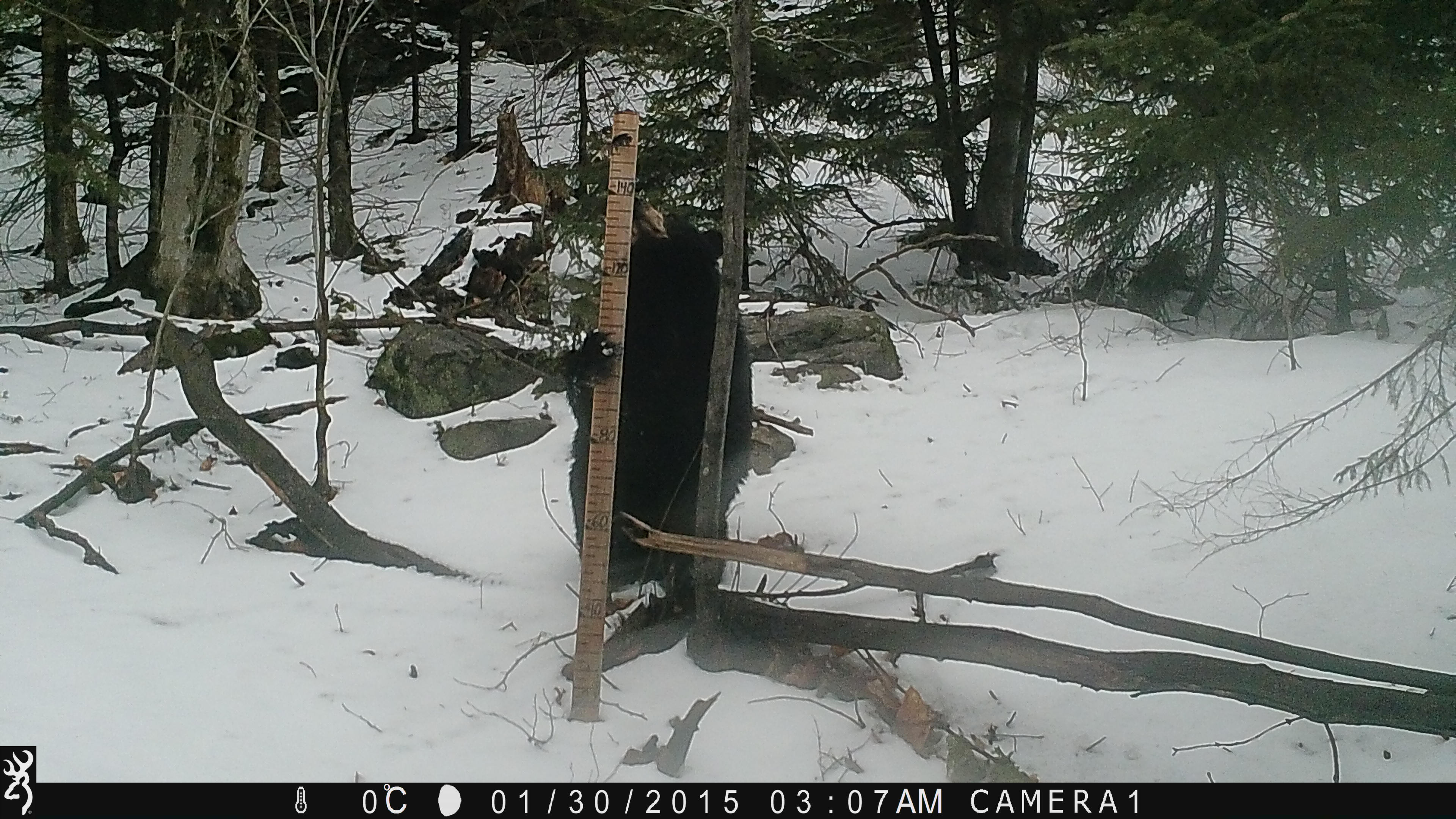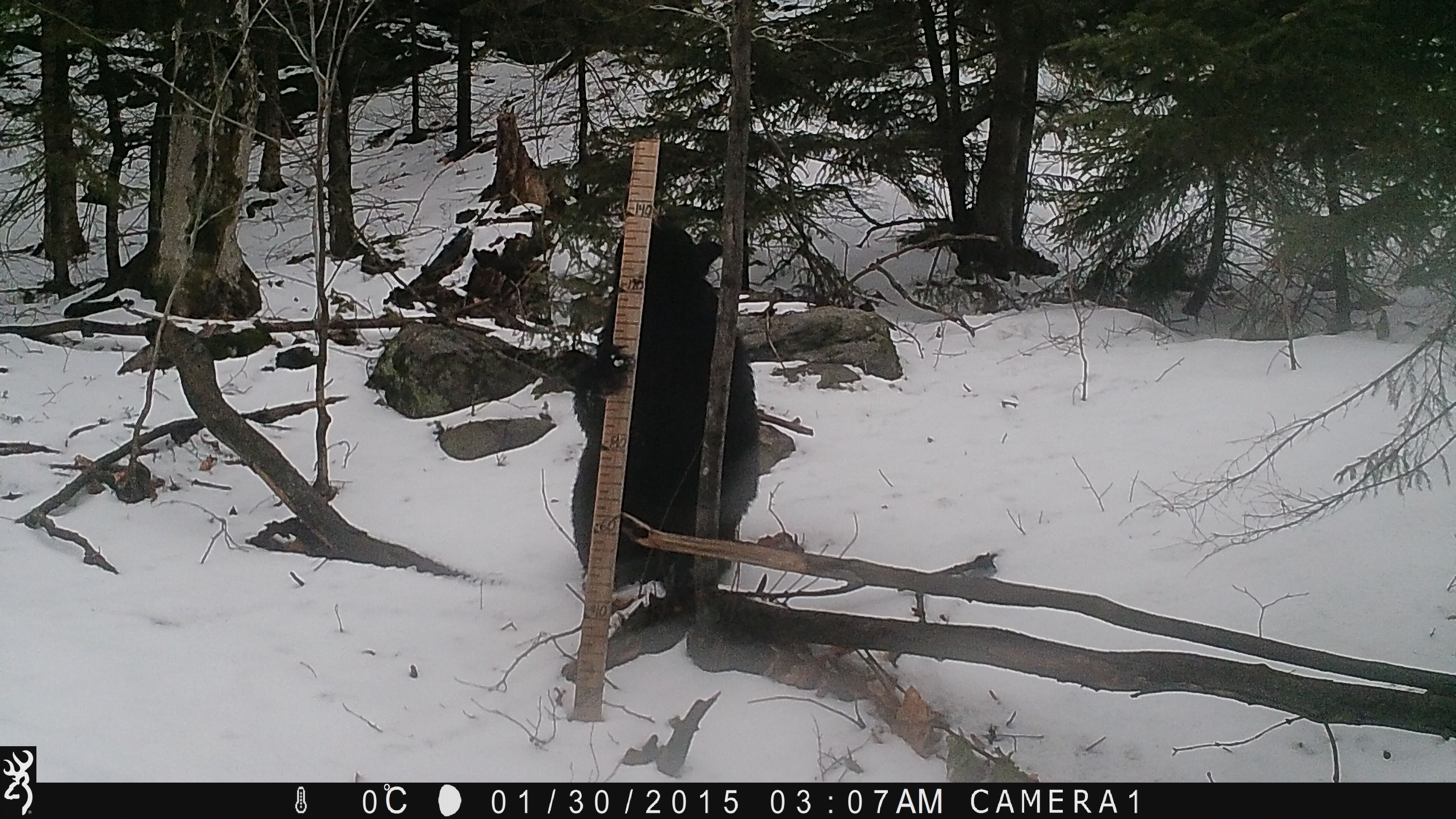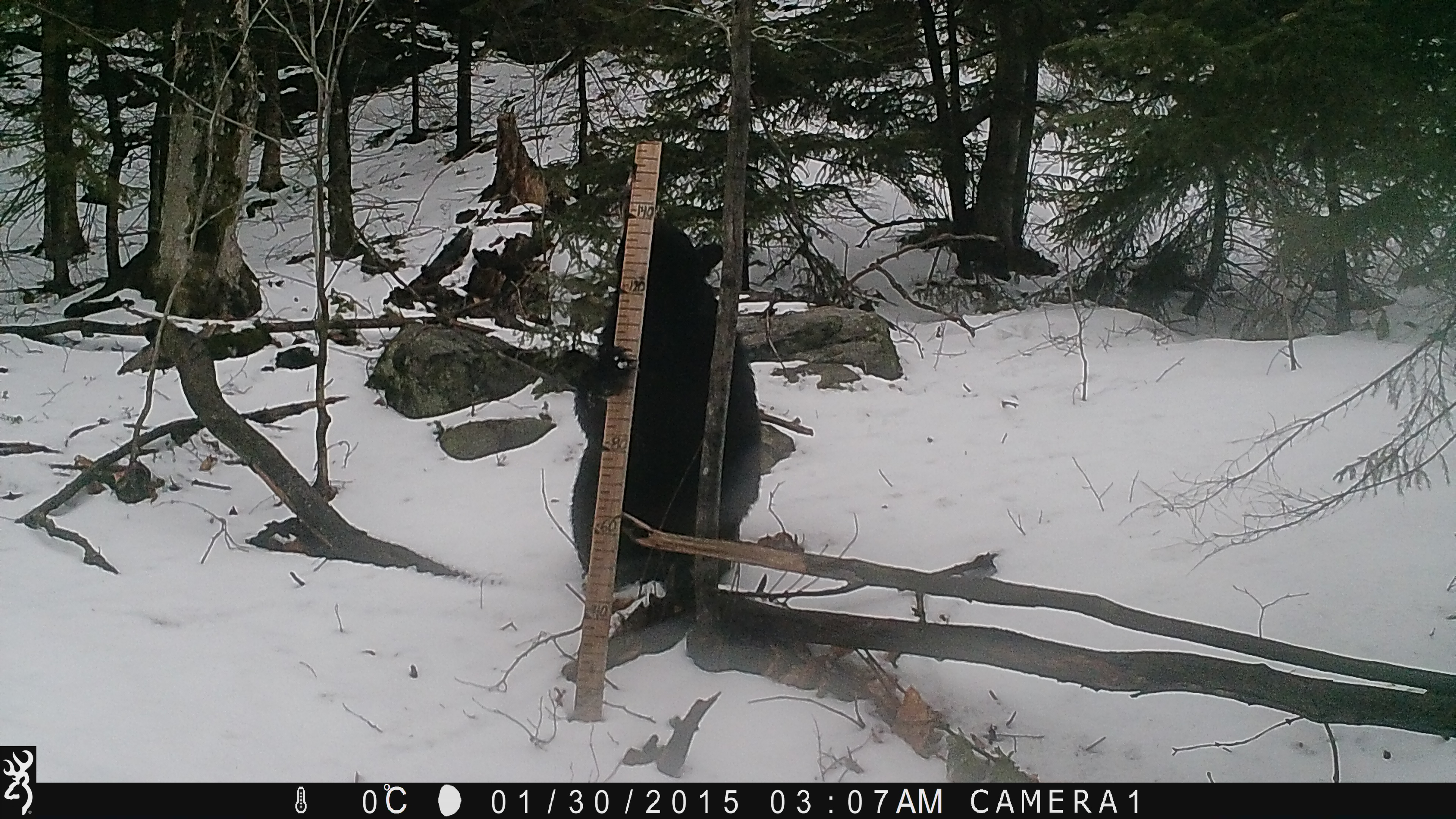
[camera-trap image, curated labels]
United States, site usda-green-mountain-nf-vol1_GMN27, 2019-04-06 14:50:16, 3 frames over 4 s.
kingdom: Animalia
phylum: Chordata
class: Mammalia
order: Carnivora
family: Ursidae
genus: Ursus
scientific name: Ursus americanus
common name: black bear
Black bear (Ursus americanus).